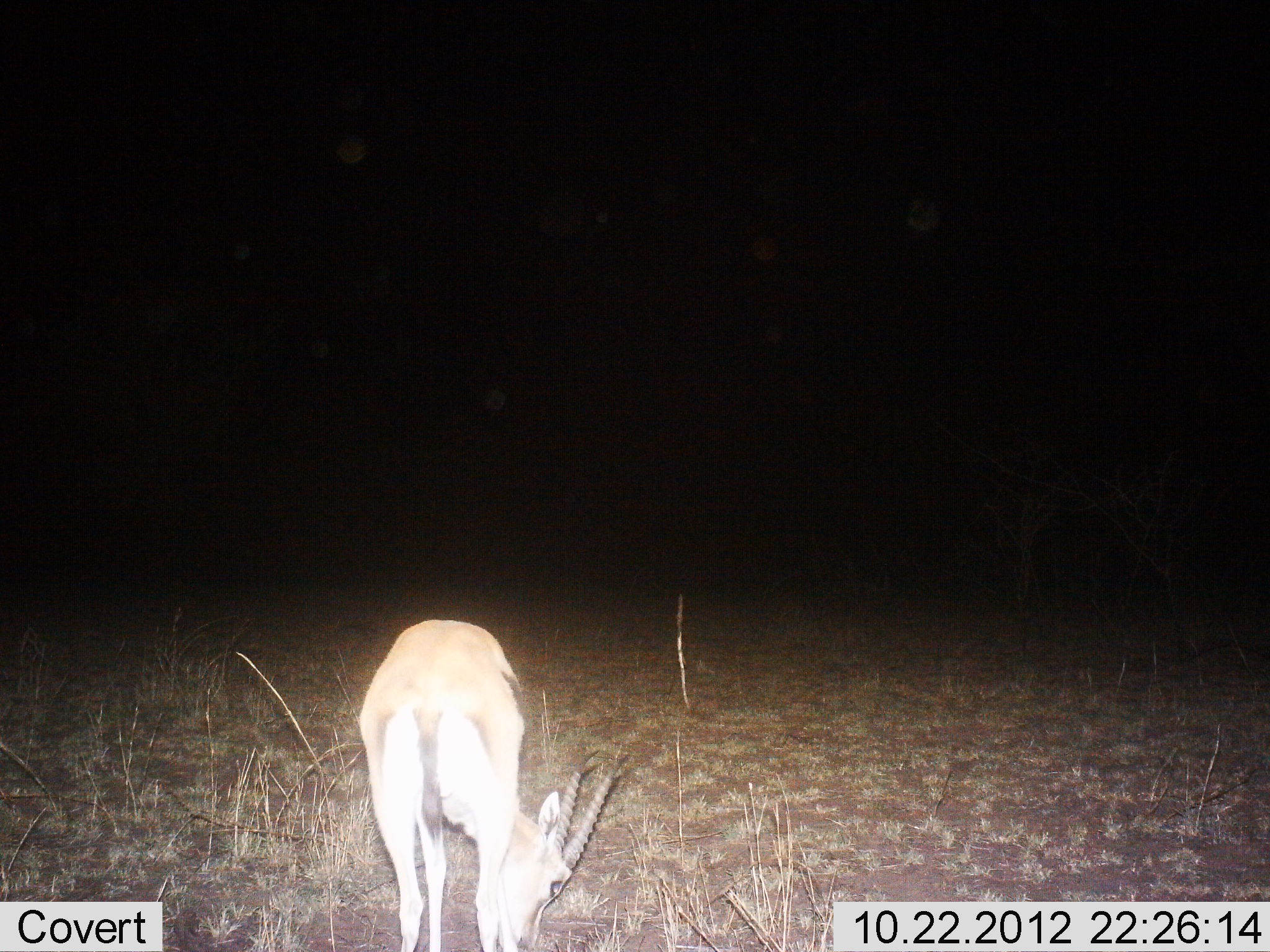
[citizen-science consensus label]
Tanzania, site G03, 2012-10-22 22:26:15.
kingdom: Animalia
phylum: Chordata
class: Mammalia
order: Artiodactyla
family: Bovidae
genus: Eudorcas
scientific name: Eudorcas thomsonii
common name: thomson's gazelle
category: gazellethomsons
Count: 1.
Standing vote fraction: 40%.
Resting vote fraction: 0%.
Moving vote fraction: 0%.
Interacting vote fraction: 0%.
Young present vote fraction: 0%.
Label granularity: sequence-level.